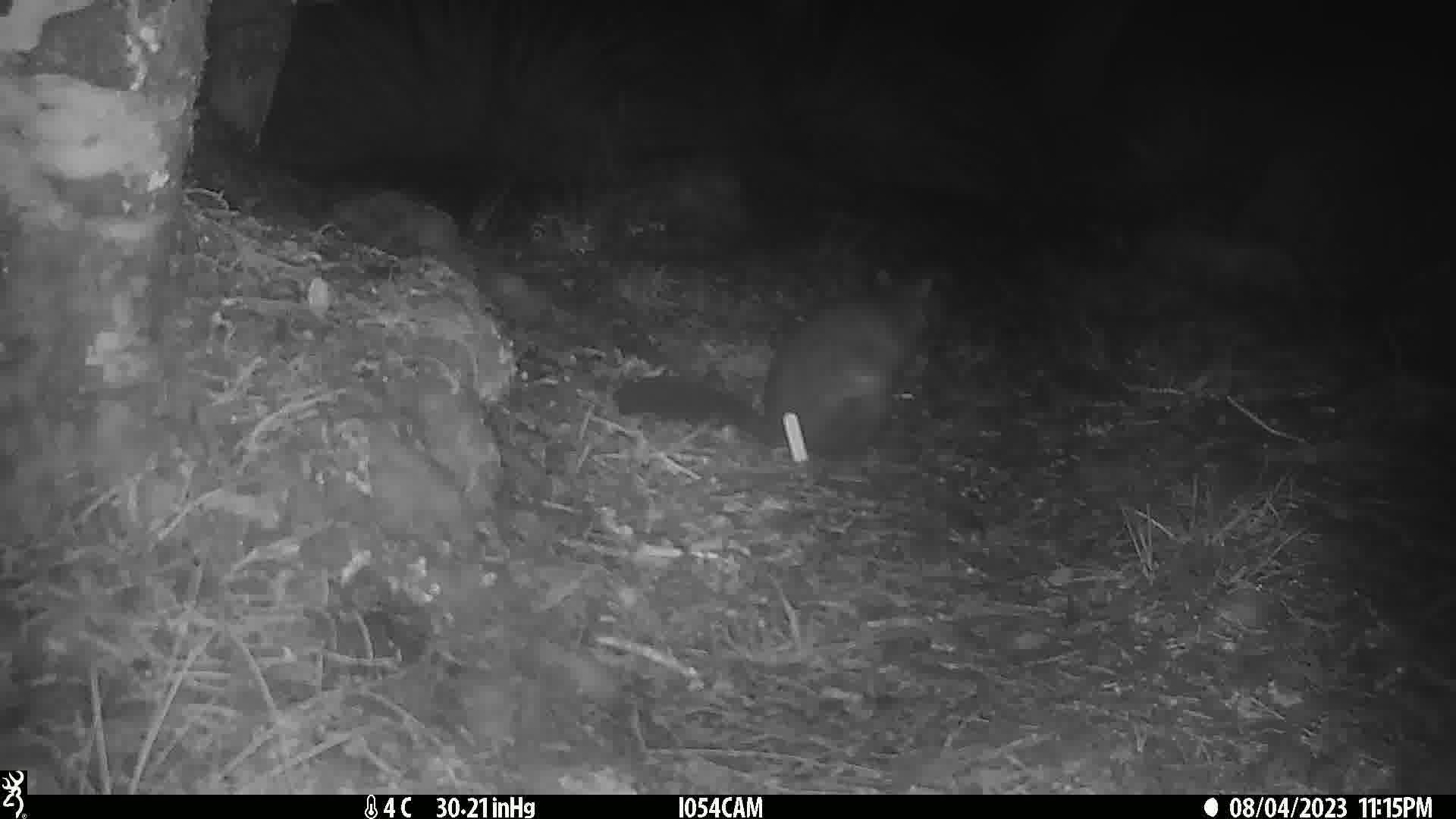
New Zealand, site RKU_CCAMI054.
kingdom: Animalia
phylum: Chordata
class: Mammalia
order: Diprotodontia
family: Phalangeridae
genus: Trichosurus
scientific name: Trichosurus vulpecula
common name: common brushtail possum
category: possum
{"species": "possum (common brushtail possum) (Trichosurus vulpecula)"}